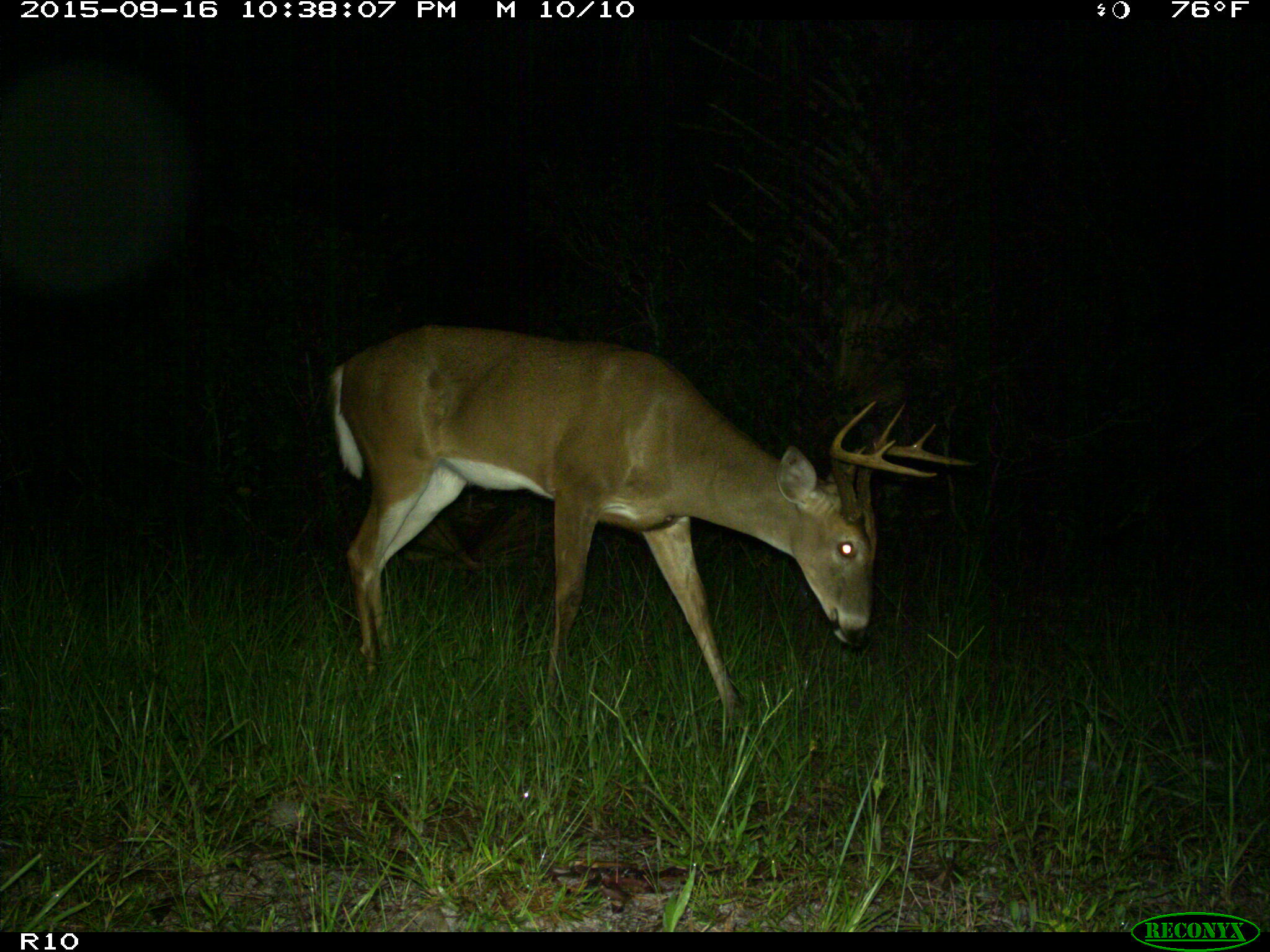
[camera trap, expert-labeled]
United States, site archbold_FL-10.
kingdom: Animalia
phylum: Chordata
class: Mammalia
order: Artiodactyla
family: Cervidae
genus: Odocoileus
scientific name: Odocoileus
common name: deer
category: unidentified deer